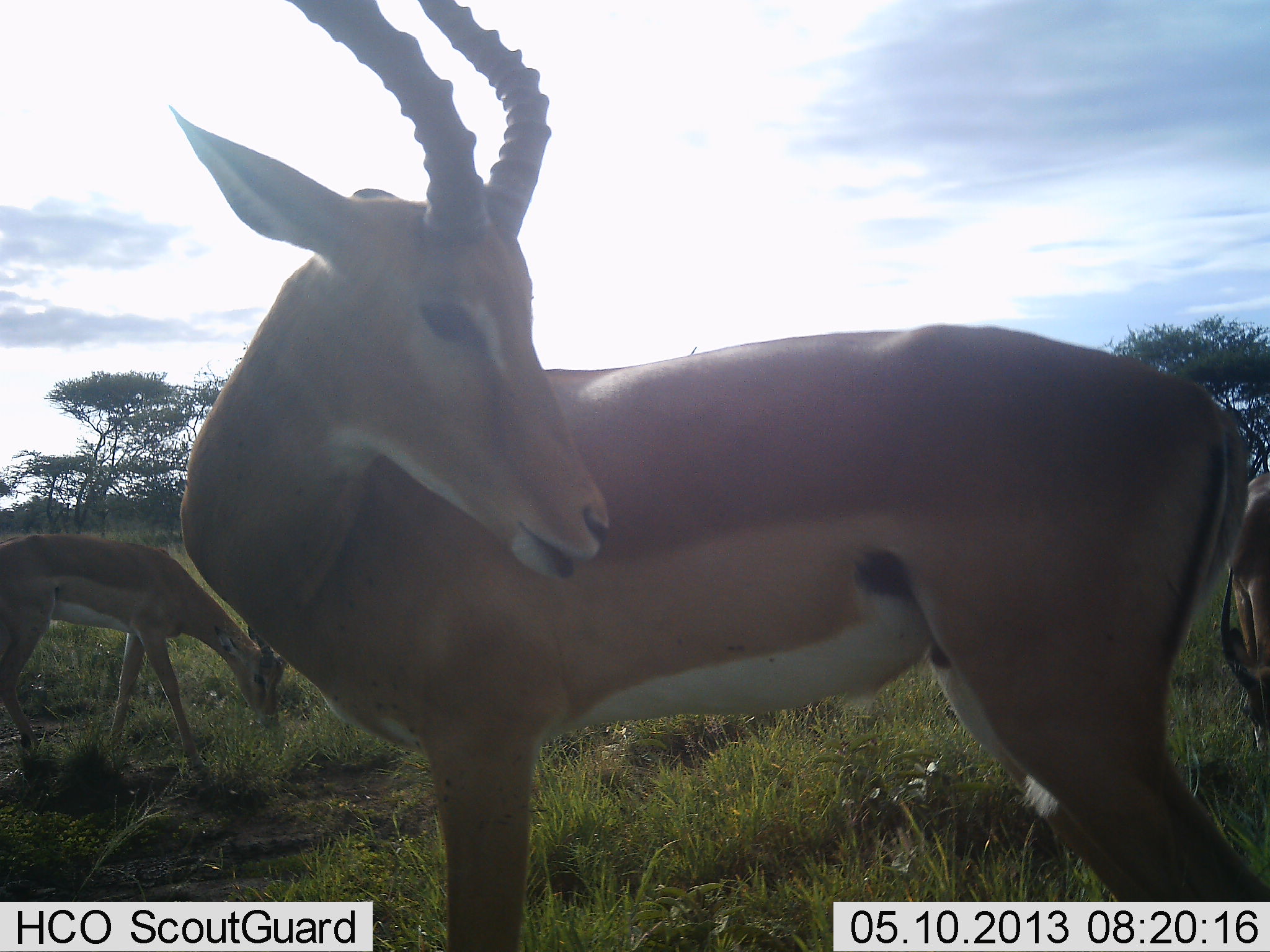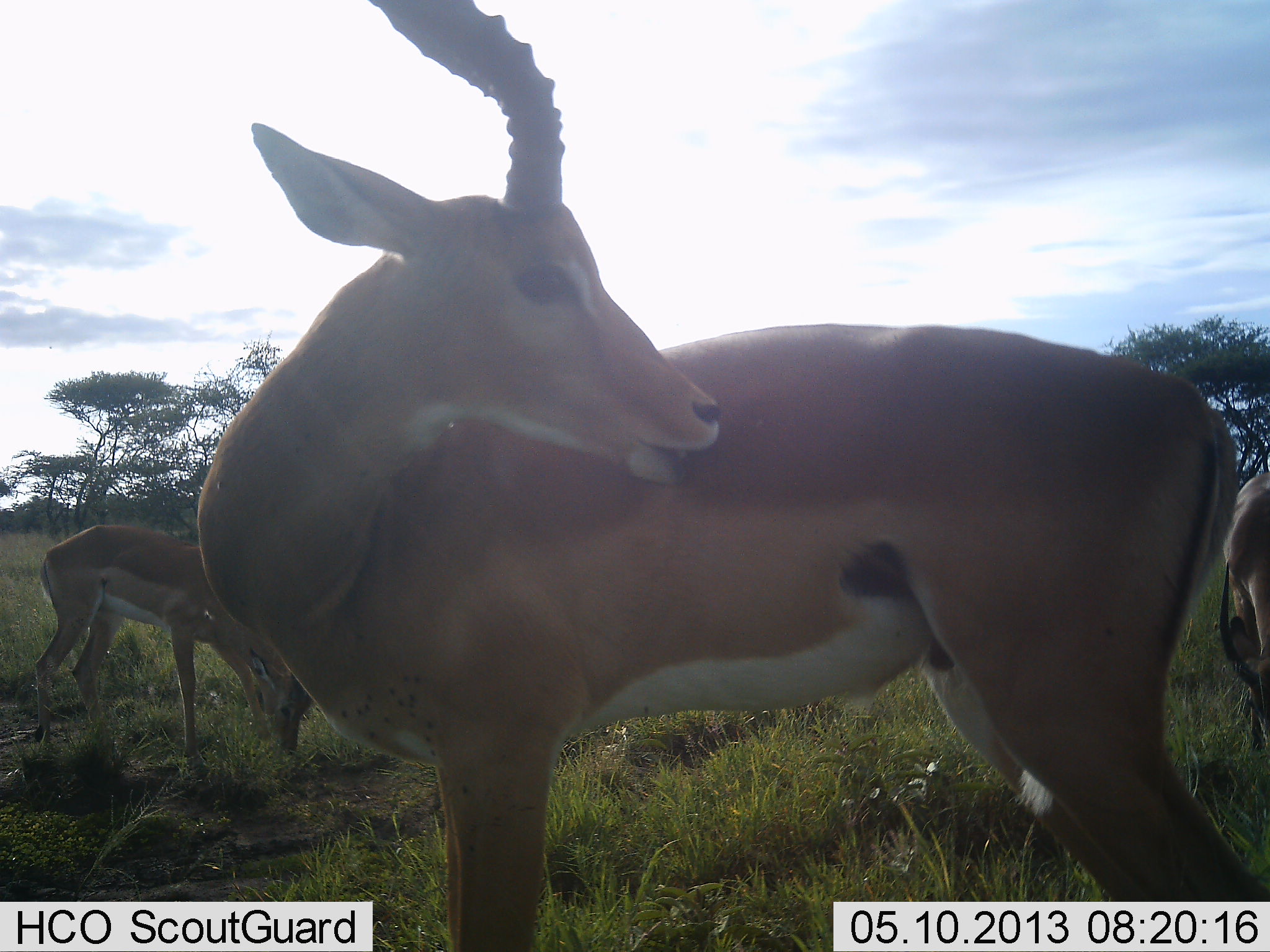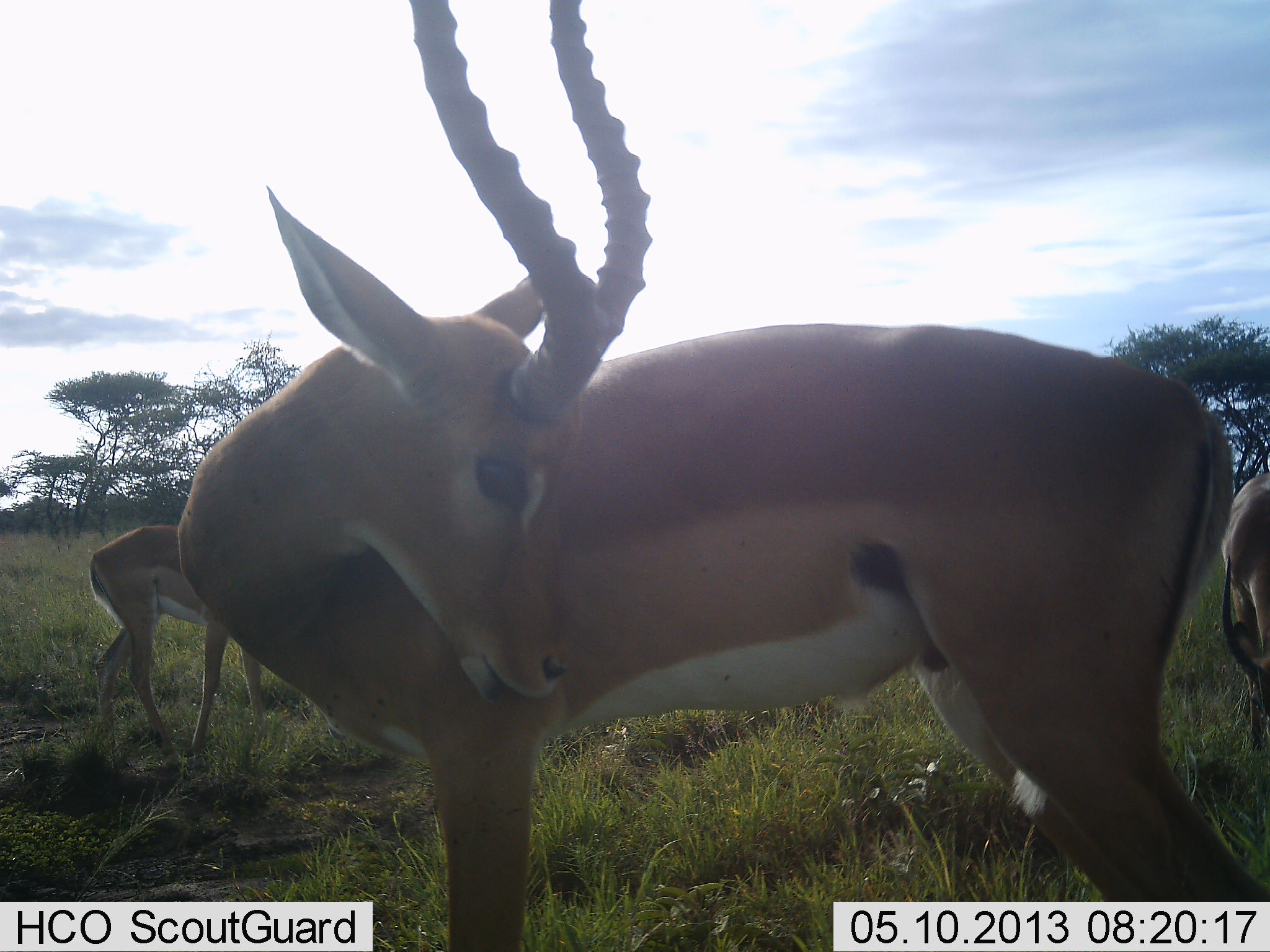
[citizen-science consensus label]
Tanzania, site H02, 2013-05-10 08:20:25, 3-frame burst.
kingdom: Animalia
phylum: Chordata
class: Mammalia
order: Artiodactyla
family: Bovidae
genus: Aepyceros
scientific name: Aepyceros melampus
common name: impala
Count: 3.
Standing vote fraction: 90%.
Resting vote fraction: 0%.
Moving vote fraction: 20%.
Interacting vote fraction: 0%.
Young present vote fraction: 0%.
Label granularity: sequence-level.